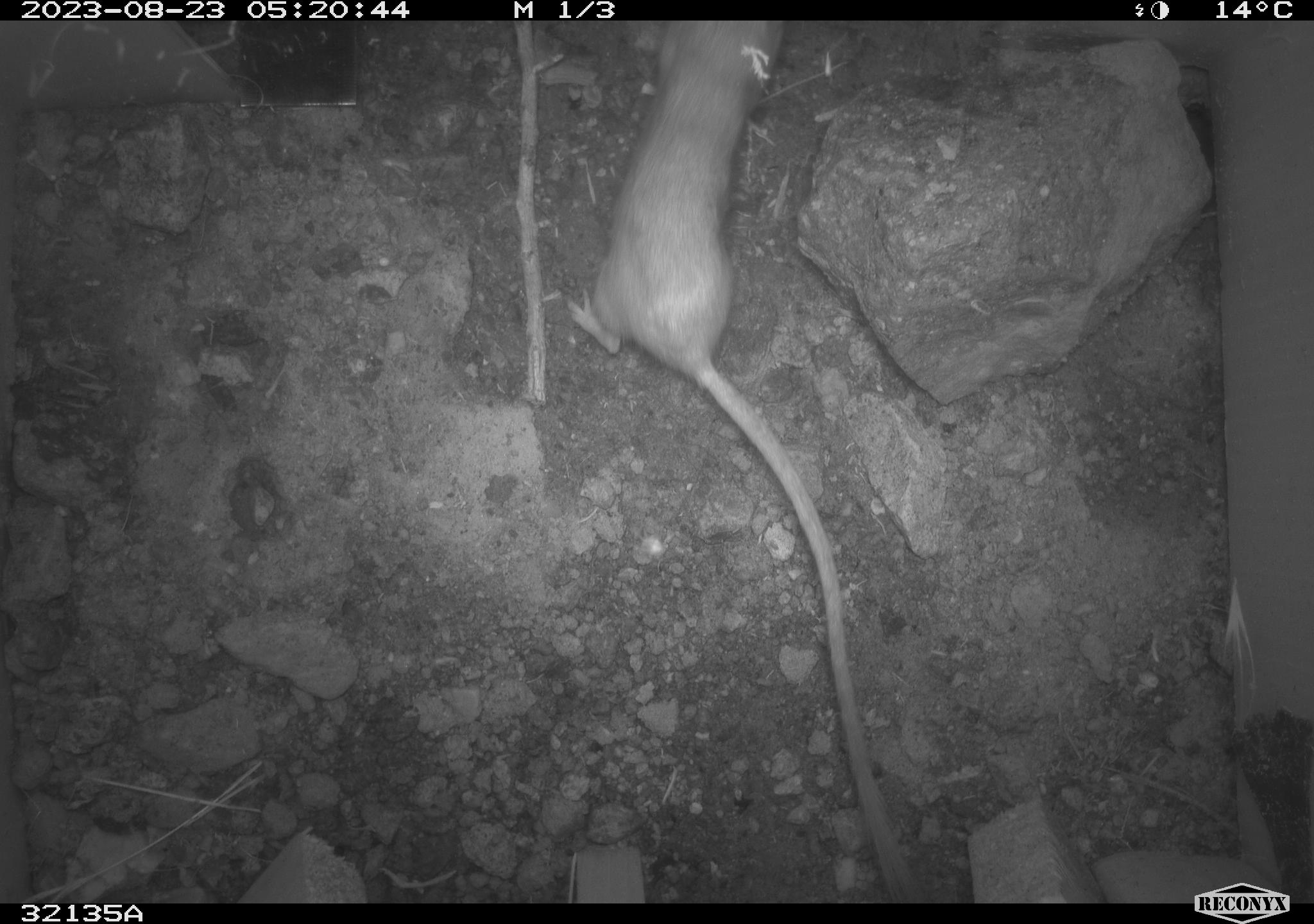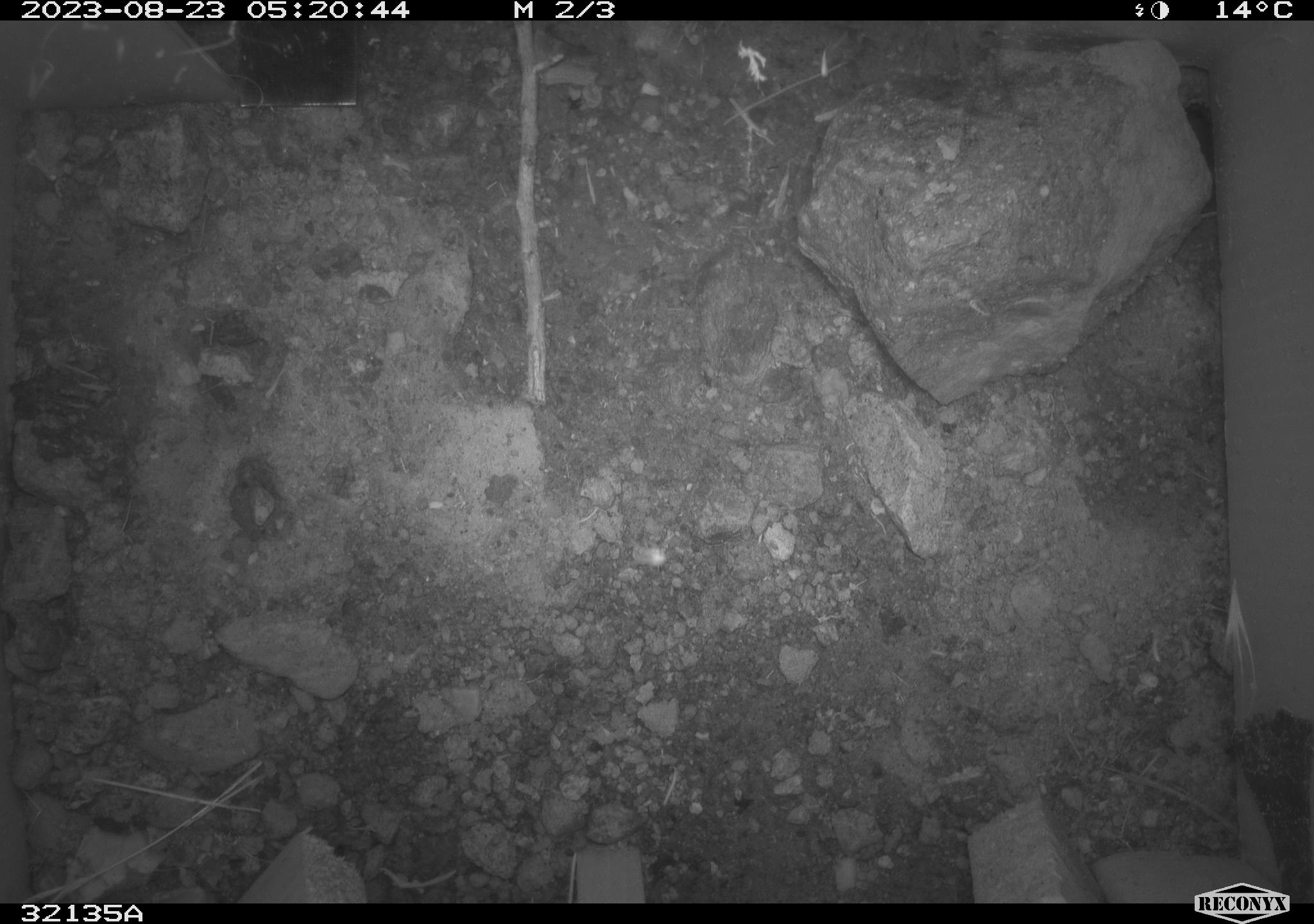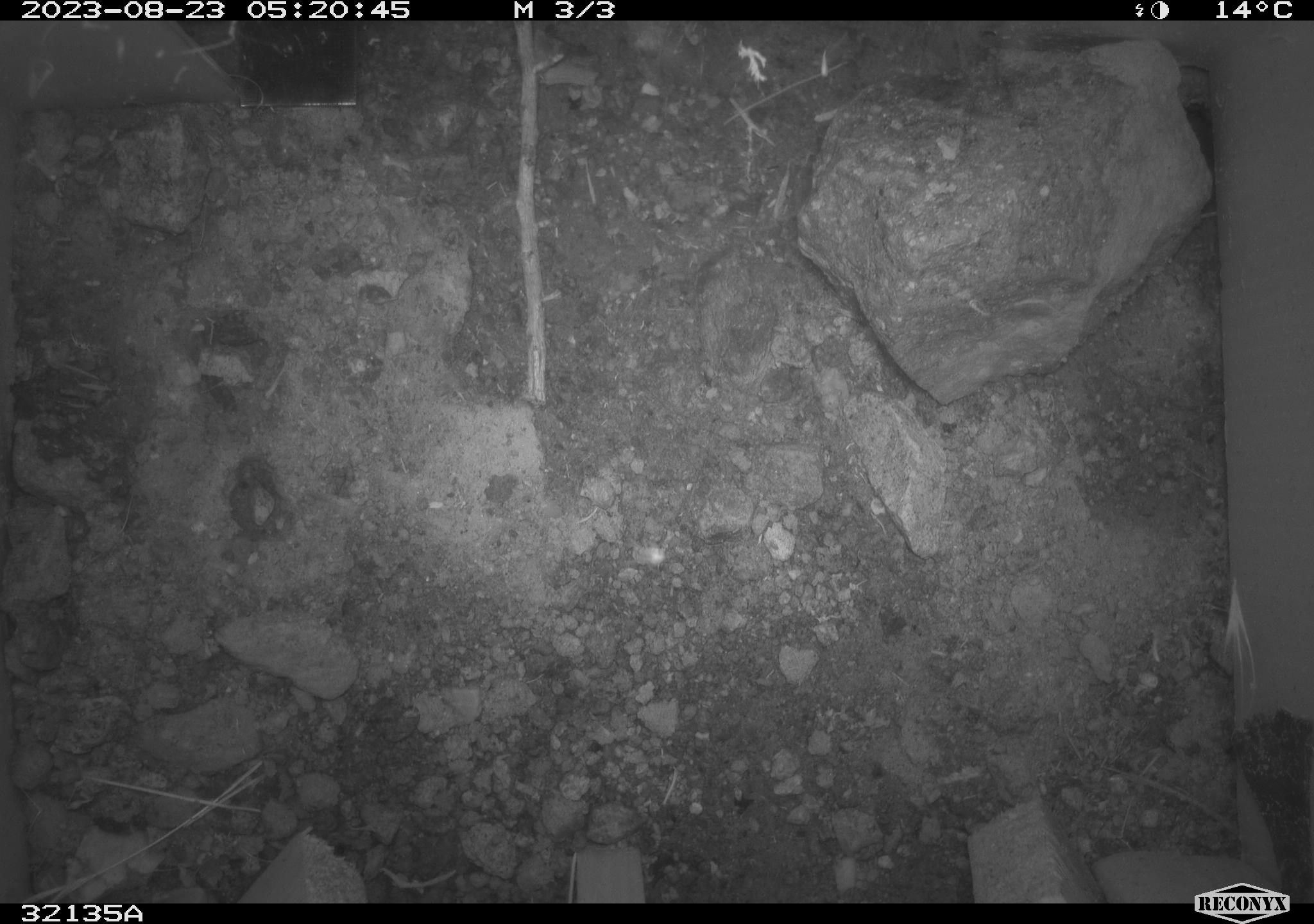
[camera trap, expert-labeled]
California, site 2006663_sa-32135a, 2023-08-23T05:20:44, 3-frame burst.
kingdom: Animalia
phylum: Chordata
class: Mammalia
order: Rodentia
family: Heteromyidae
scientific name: Heteromyidae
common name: kangaroo rats and pocket mice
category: heteromyidae family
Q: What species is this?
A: Heteromyidae family (kangaroo rats and pocket mice) (Heteromyidae).